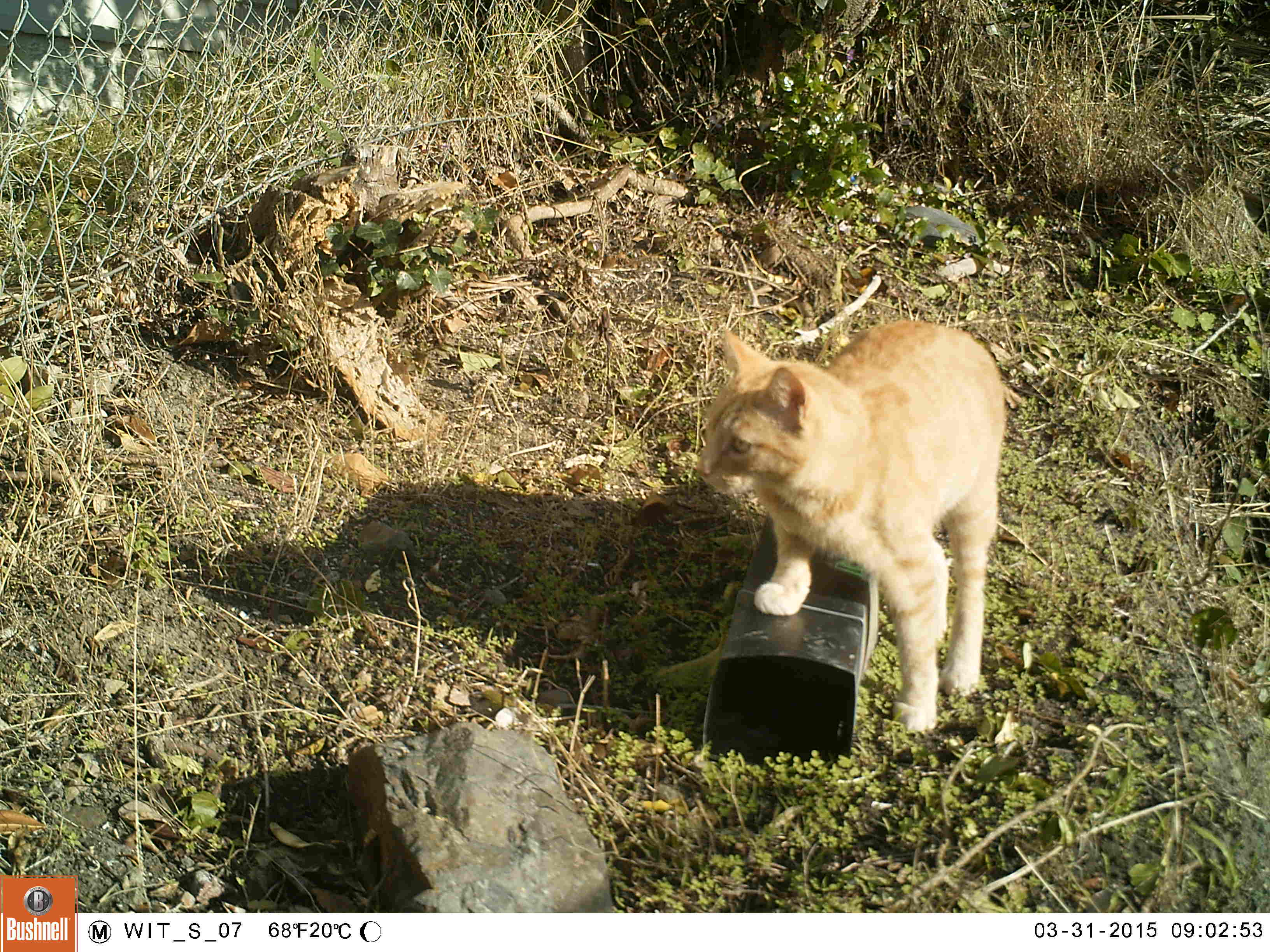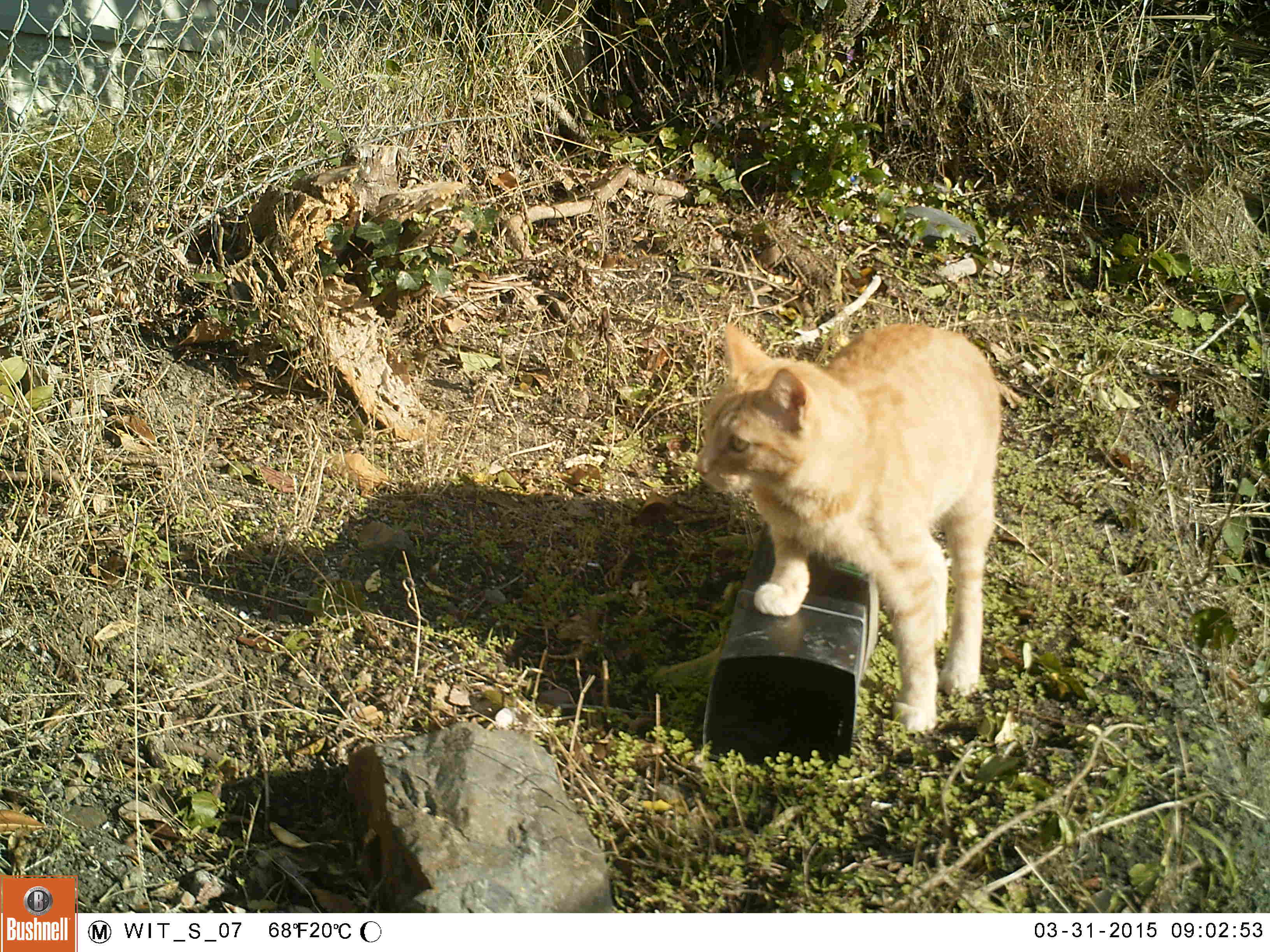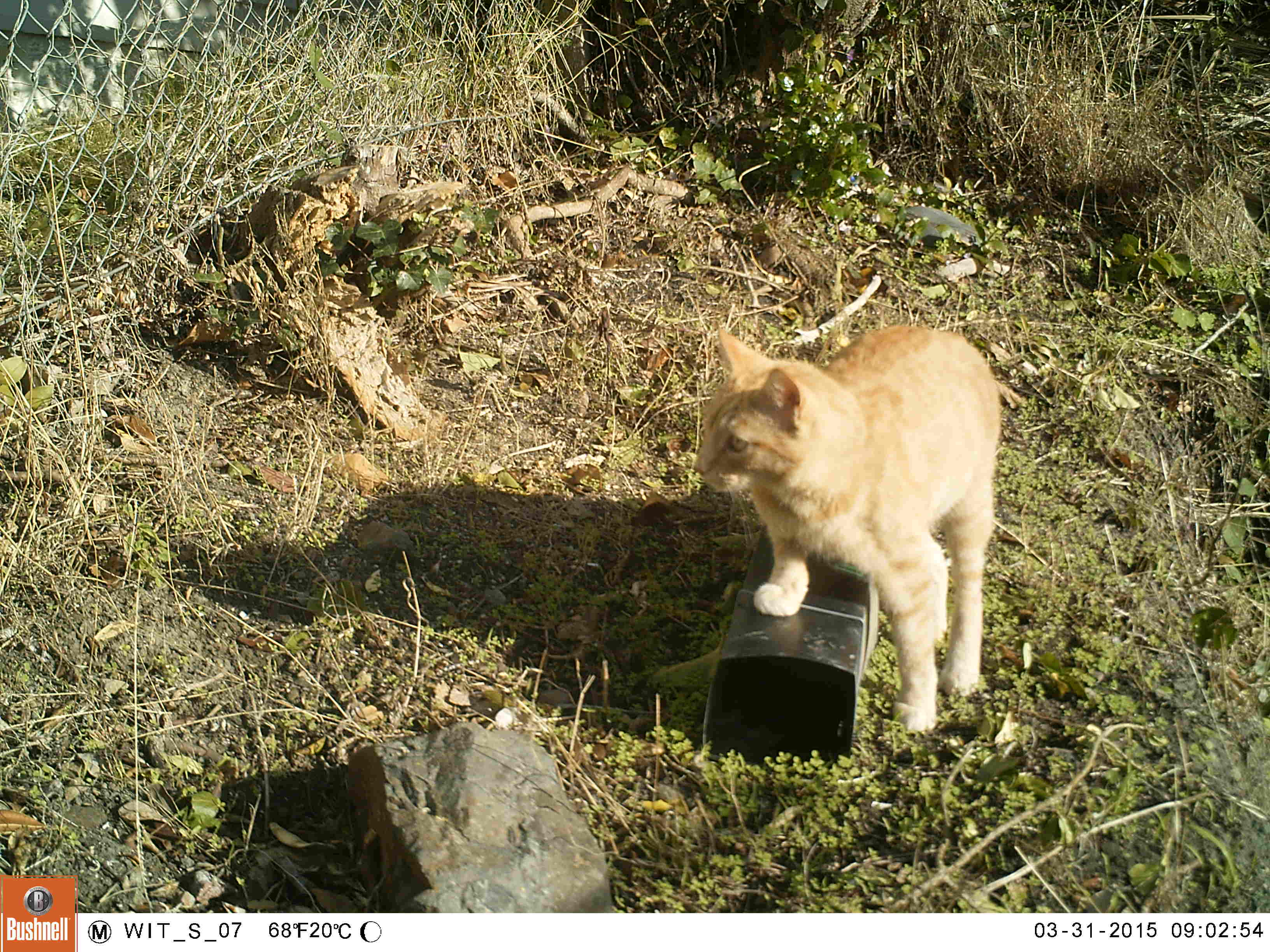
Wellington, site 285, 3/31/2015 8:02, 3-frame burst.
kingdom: Animalia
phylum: Chordata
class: Mammalia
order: Carnivora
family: Felidae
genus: Felis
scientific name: Felis catus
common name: cat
Cat (Felis catus).